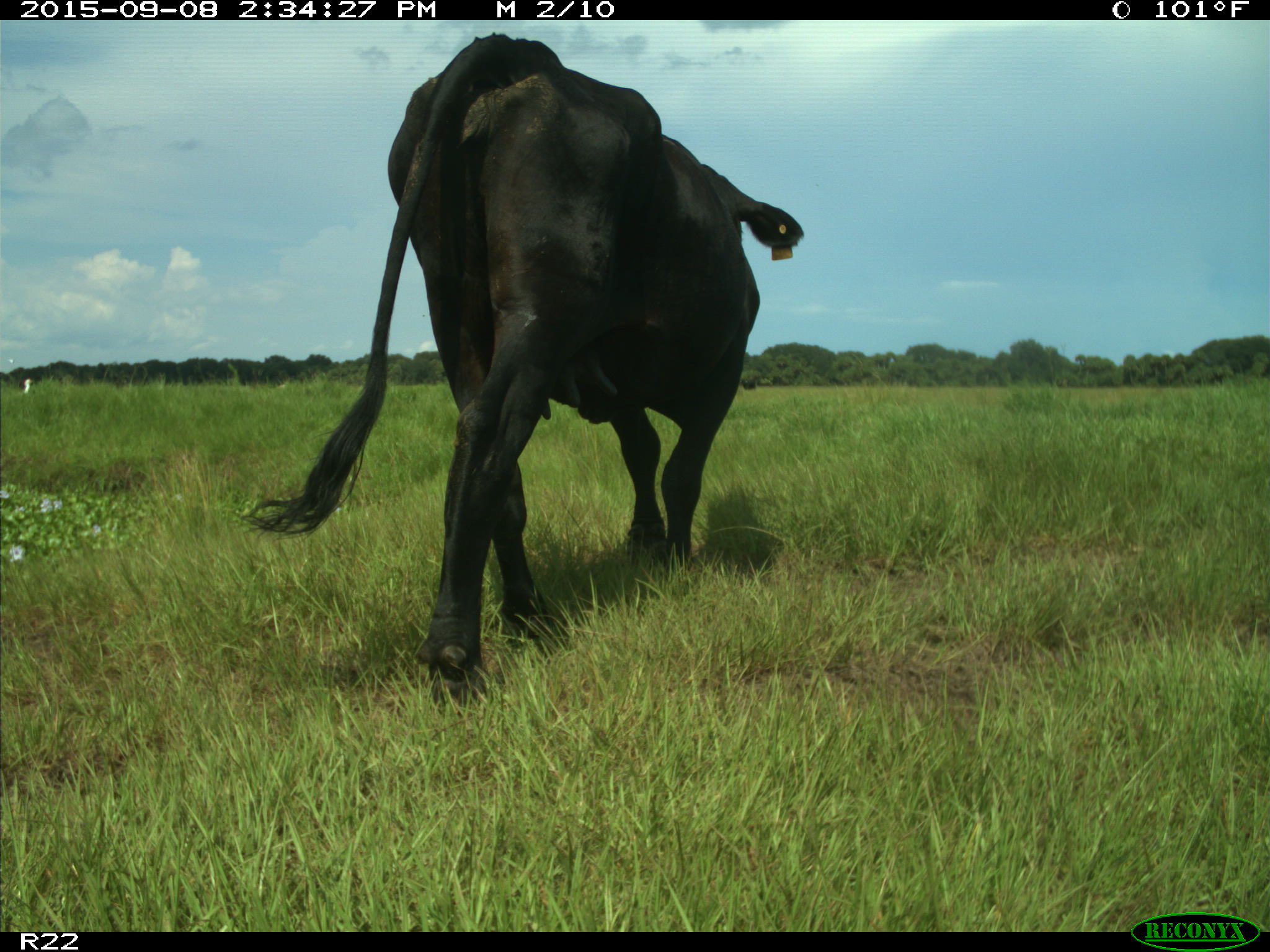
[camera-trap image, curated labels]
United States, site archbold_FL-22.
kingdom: Animalia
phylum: Chordata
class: Mammalia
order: Artiodactyla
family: Bovidae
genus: Bos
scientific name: Bos taurus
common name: domestic cow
Bos taurus (domestic cow).